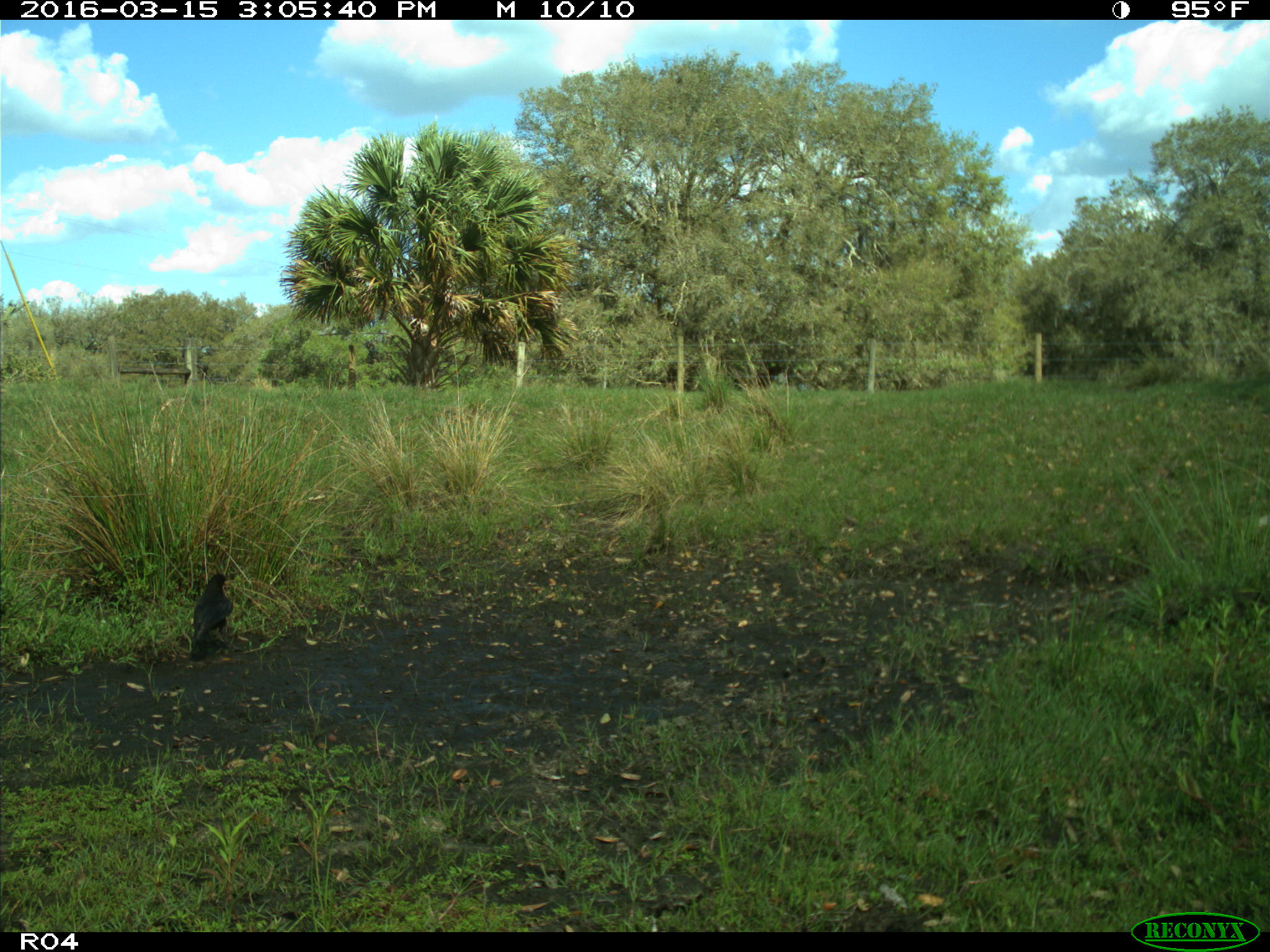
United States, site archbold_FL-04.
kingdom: Animalia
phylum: Chordata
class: Aves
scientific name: Aves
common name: birds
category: unidentified bird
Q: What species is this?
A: Unidentified bird (birds) (Aves).